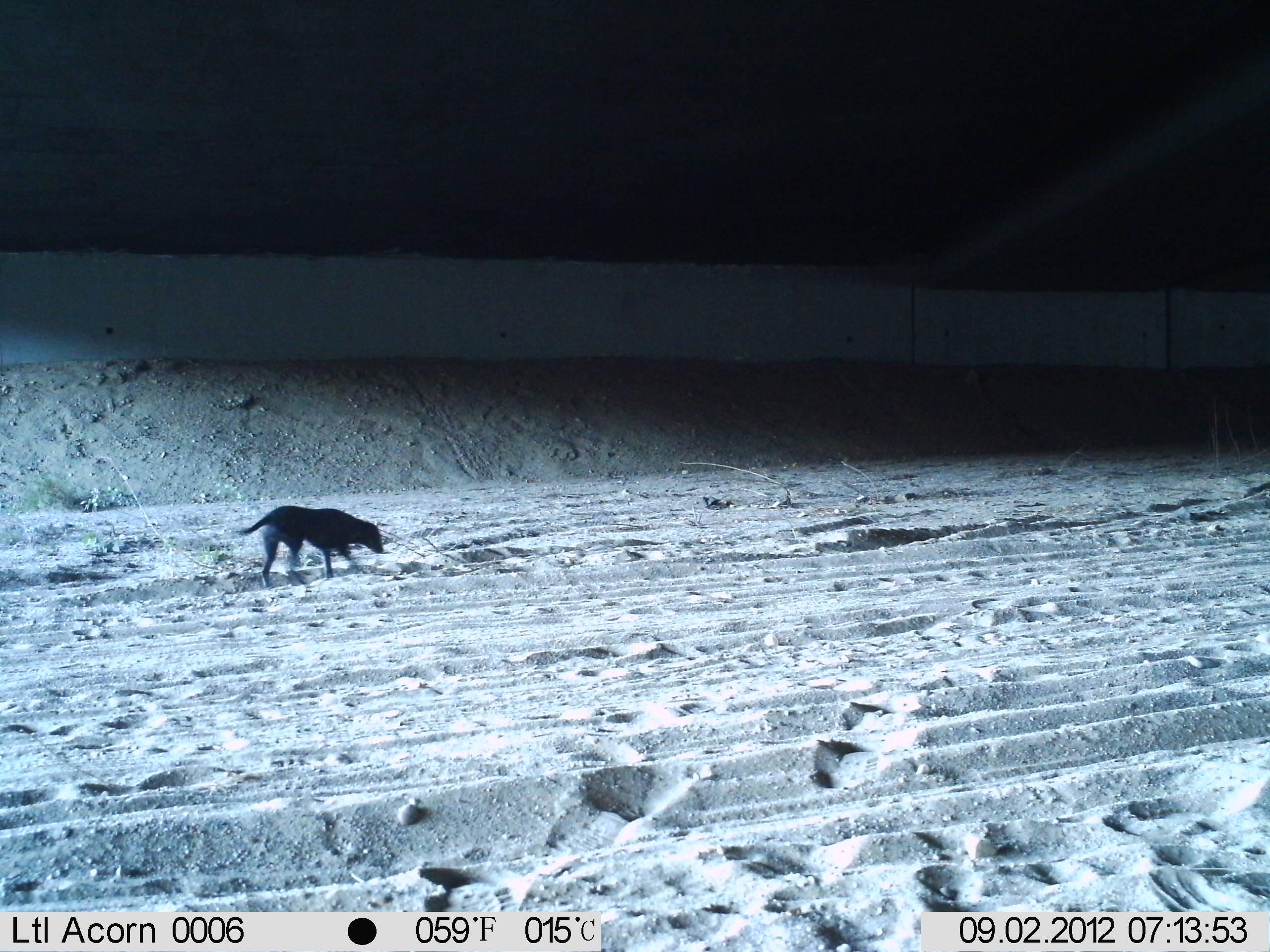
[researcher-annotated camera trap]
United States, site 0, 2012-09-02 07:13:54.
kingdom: Animalia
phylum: Chordata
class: Mammalia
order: Carnivora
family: Canidae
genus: Canis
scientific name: Canis familiaris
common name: domestic dog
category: dog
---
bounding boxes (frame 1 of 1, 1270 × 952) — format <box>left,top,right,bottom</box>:
dog: <box>227,484,403,600</box>